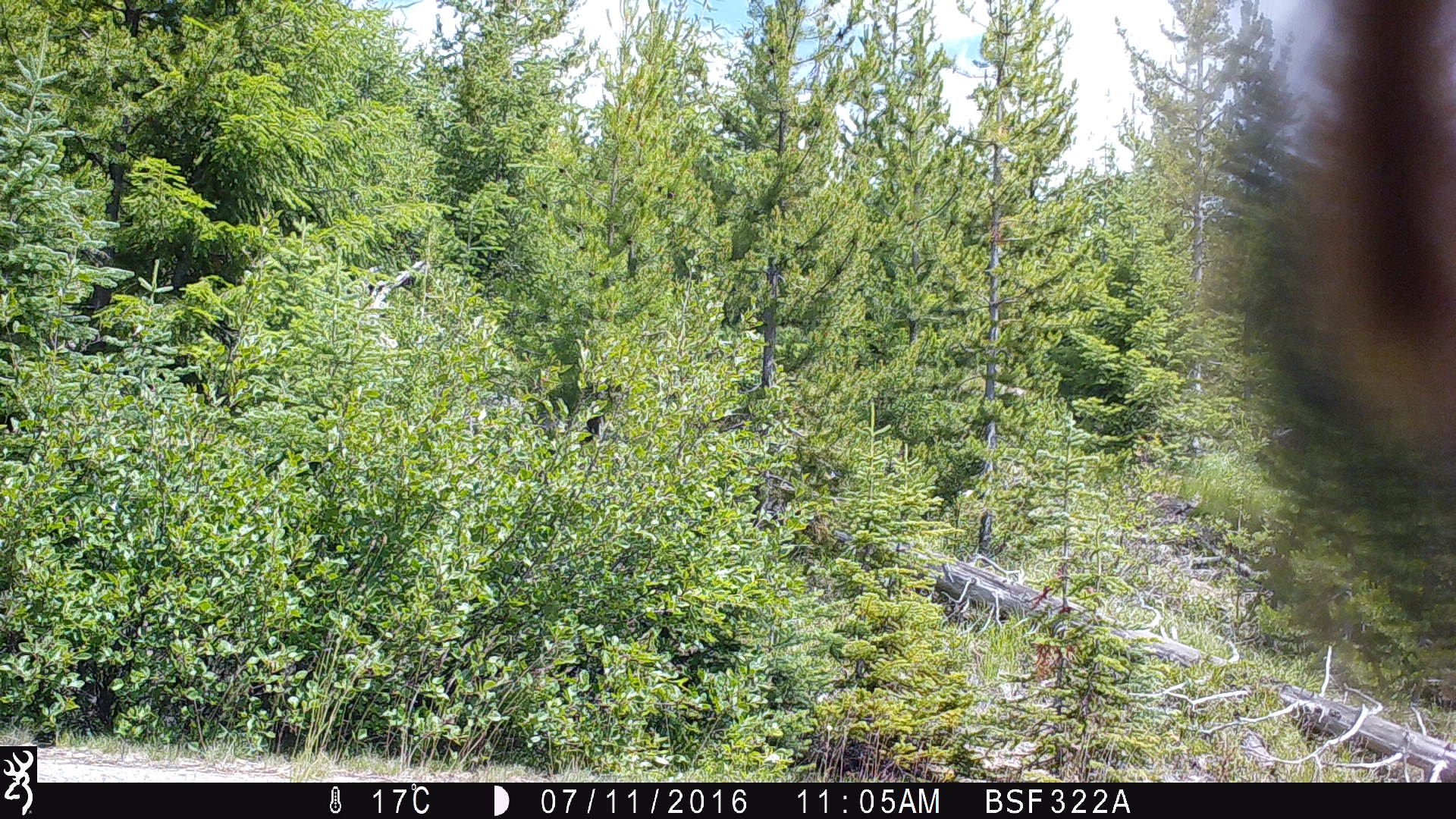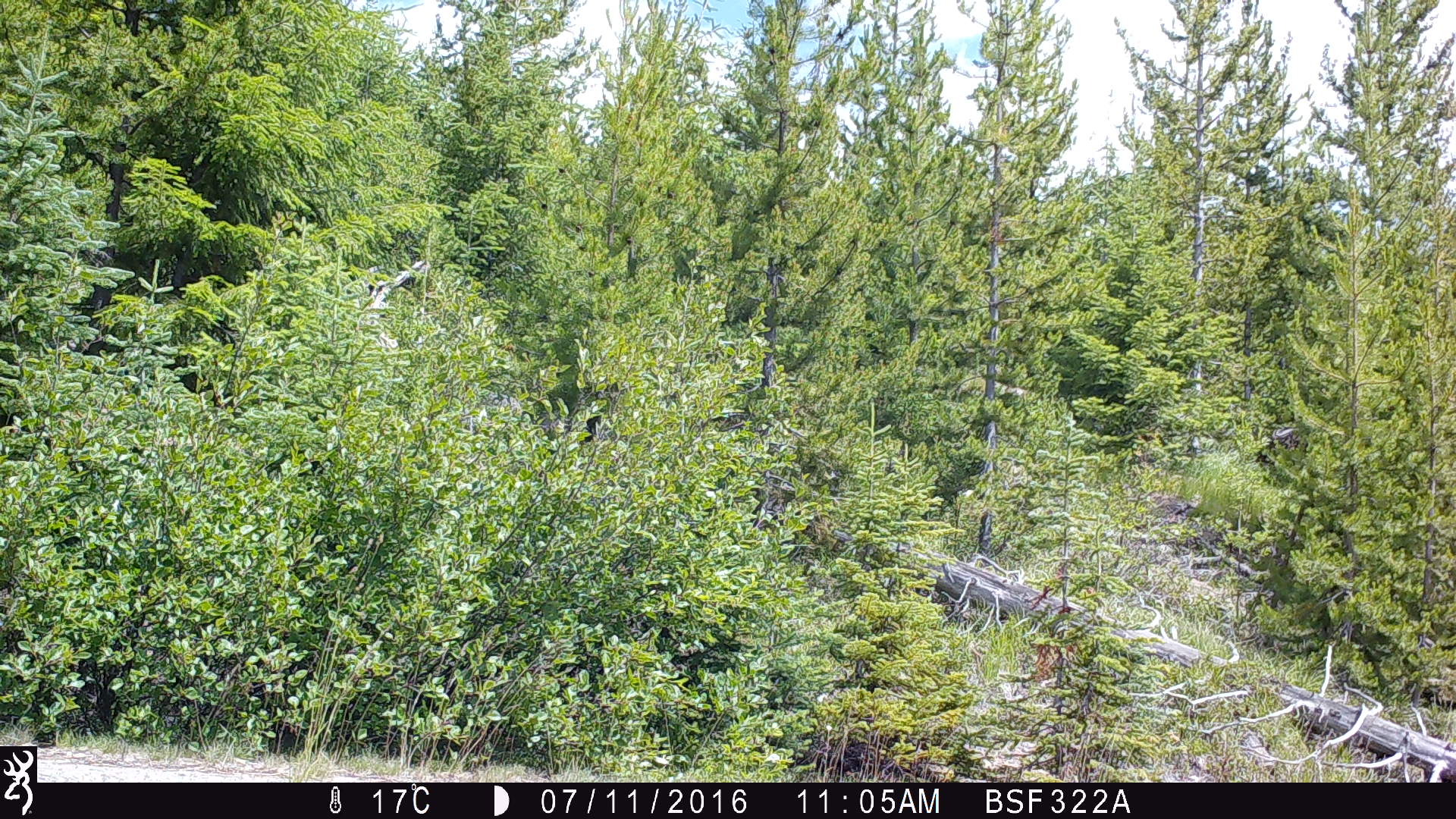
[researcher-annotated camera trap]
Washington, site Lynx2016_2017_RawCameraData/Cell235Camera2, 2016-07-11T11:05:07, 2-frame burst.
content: unidentified animal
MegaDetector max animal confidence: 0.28